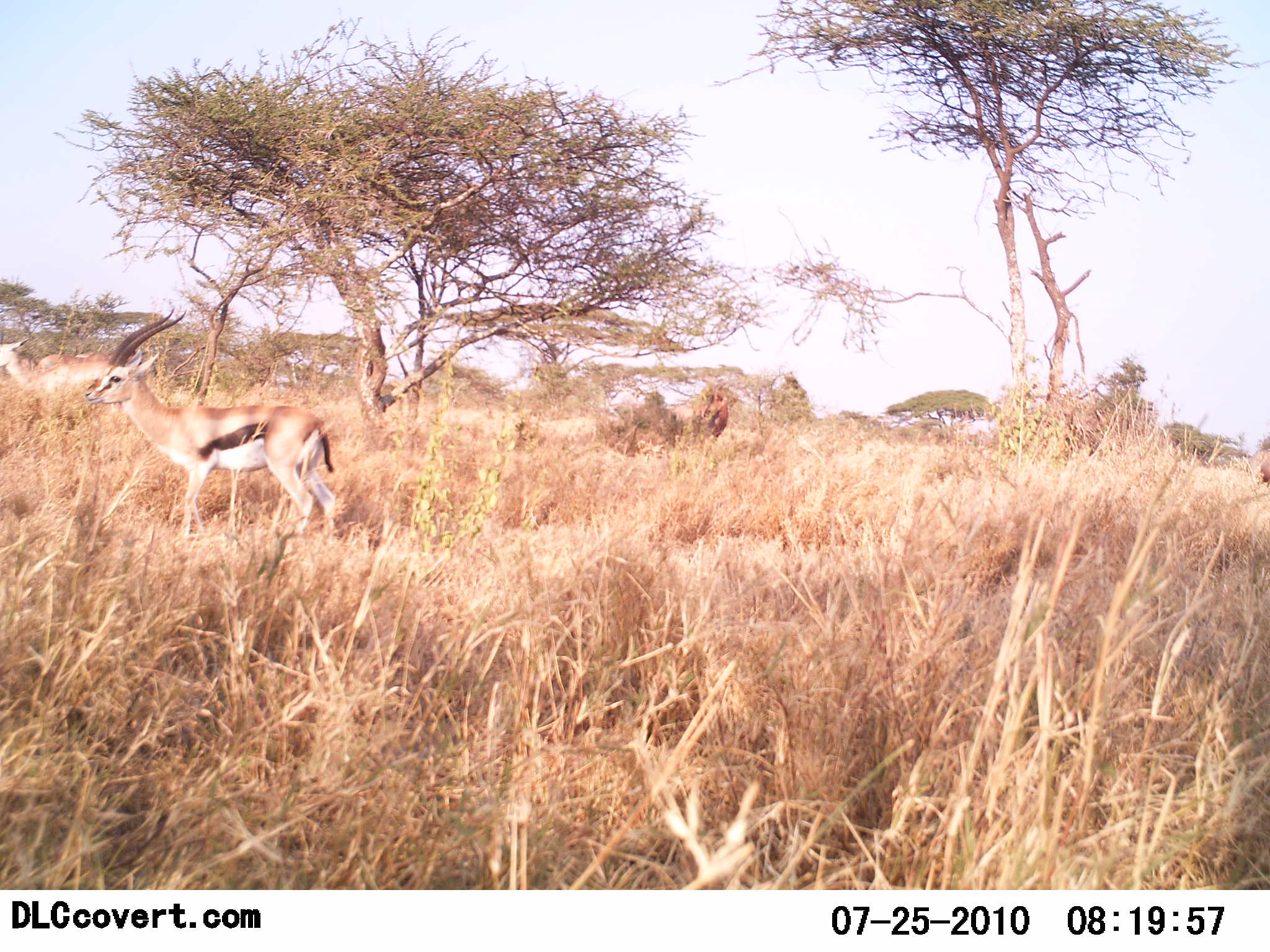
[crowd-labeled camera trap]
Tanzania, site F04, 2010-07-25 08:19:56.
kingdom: Animalia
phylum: Chordata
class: Mammalia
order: Artiodactyla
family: Bovidae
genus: Eudorcas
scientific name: Eudorcas thomsonii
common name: thomson's gazelle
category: gazellethomsons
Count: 2.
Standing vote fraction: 80%.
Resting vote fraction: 0%.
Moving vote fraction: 20%.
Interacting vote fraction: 0%.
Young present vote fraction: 0%.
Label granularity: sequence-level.